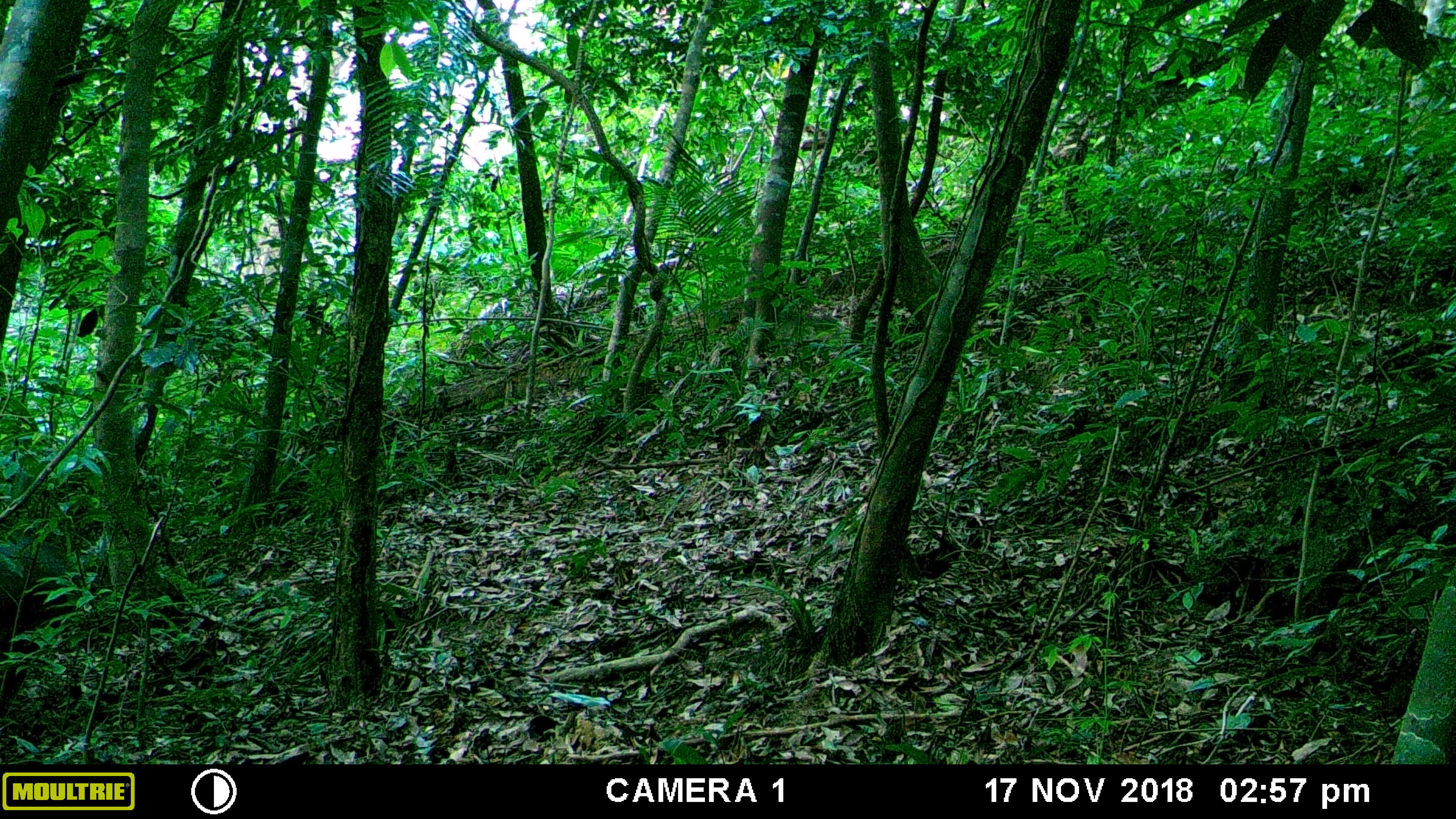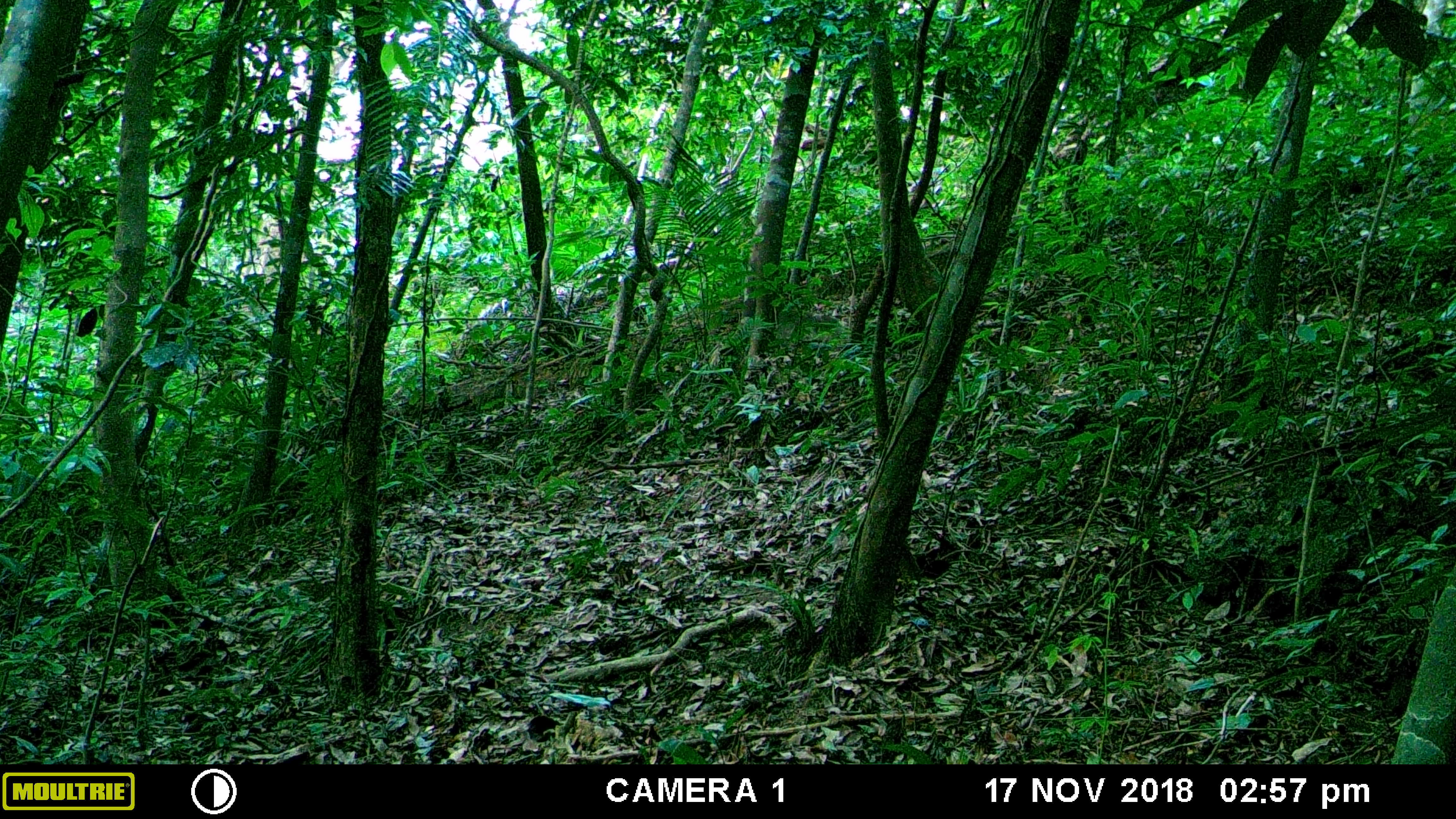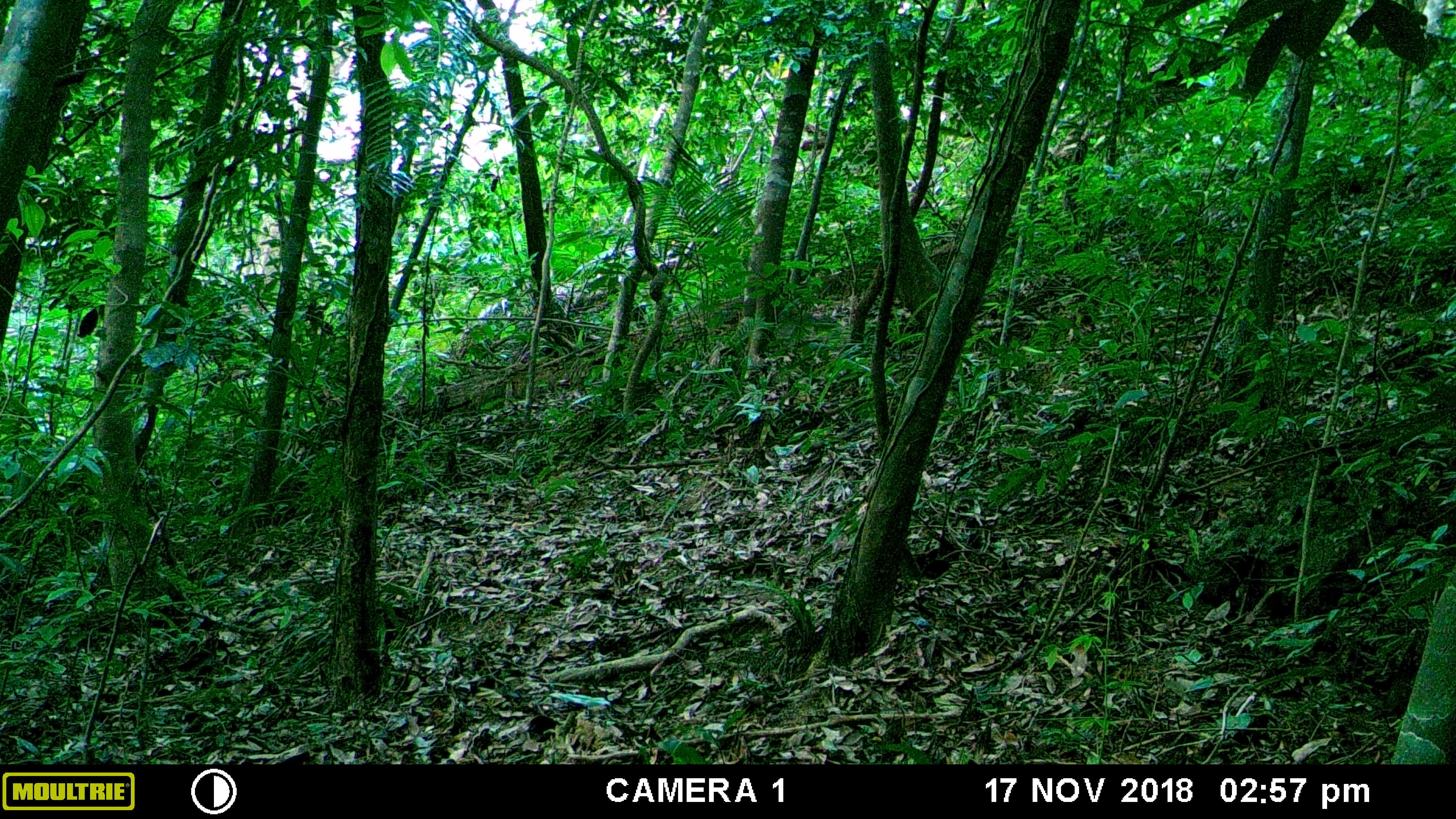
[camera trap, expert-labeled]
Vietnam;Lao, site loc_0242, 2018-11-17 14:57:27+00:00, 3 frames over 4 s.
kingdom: Animalia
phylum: Chordata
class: Mammalia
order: Artiodactyla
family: Suidae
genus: Sus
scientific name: Sus scrofa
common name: eurasian wild pig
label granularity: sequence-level